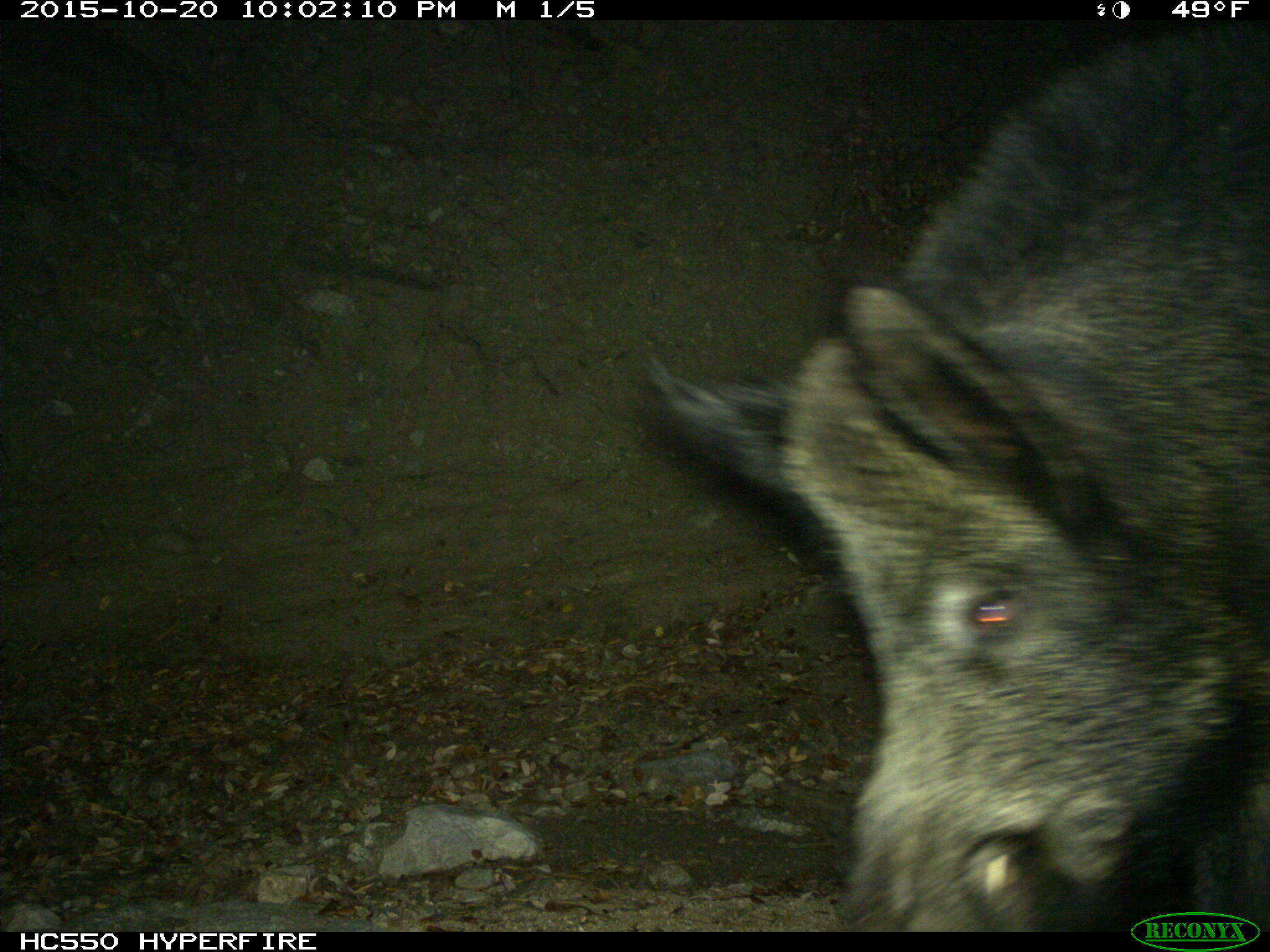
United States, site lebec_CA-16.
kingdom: Animalia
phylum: Chordata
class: Mammalia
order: Artiodactyla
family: Suidae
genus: Sus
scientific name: Sus scrofa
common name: wild boar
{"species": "Sus scrofa (wild boar)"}